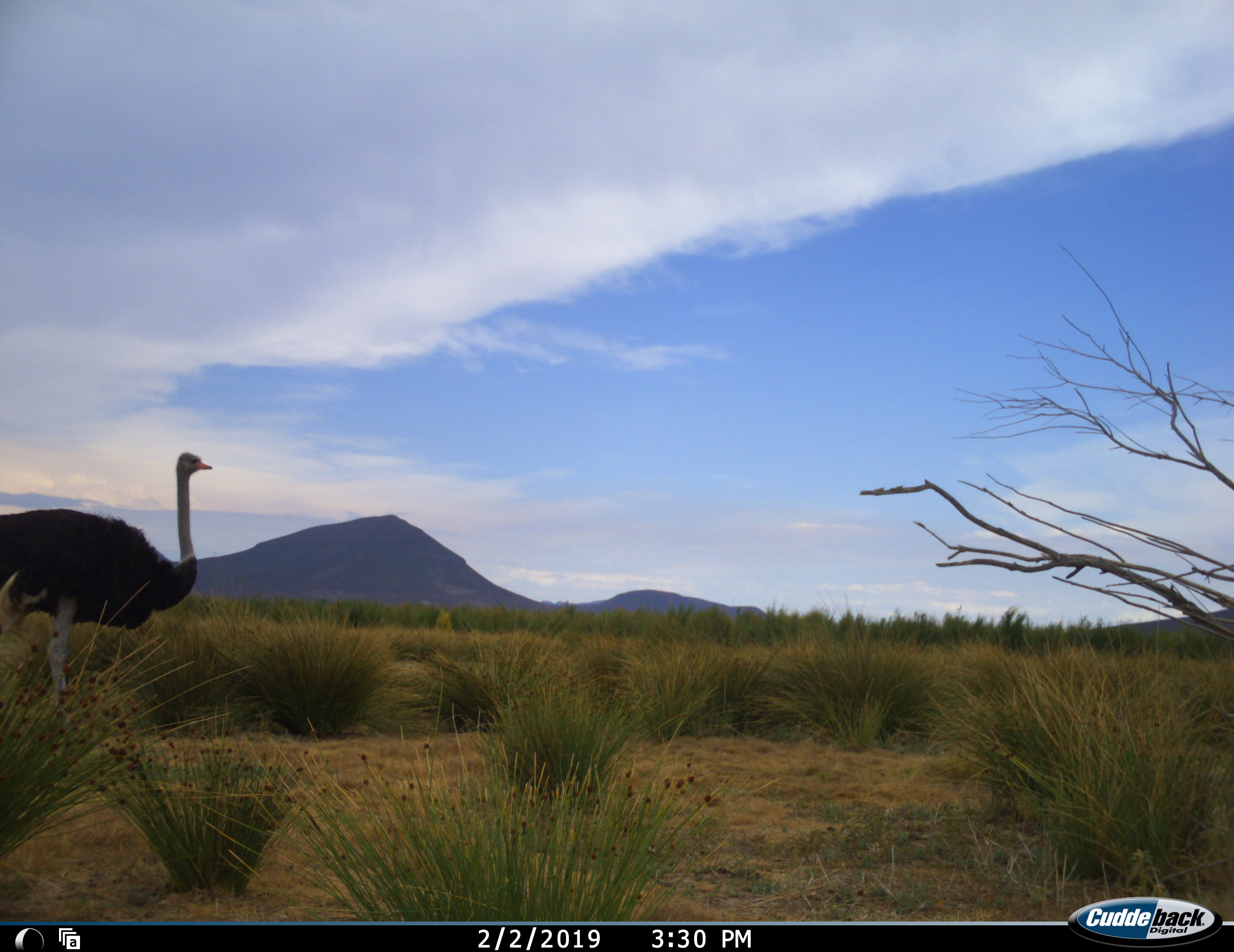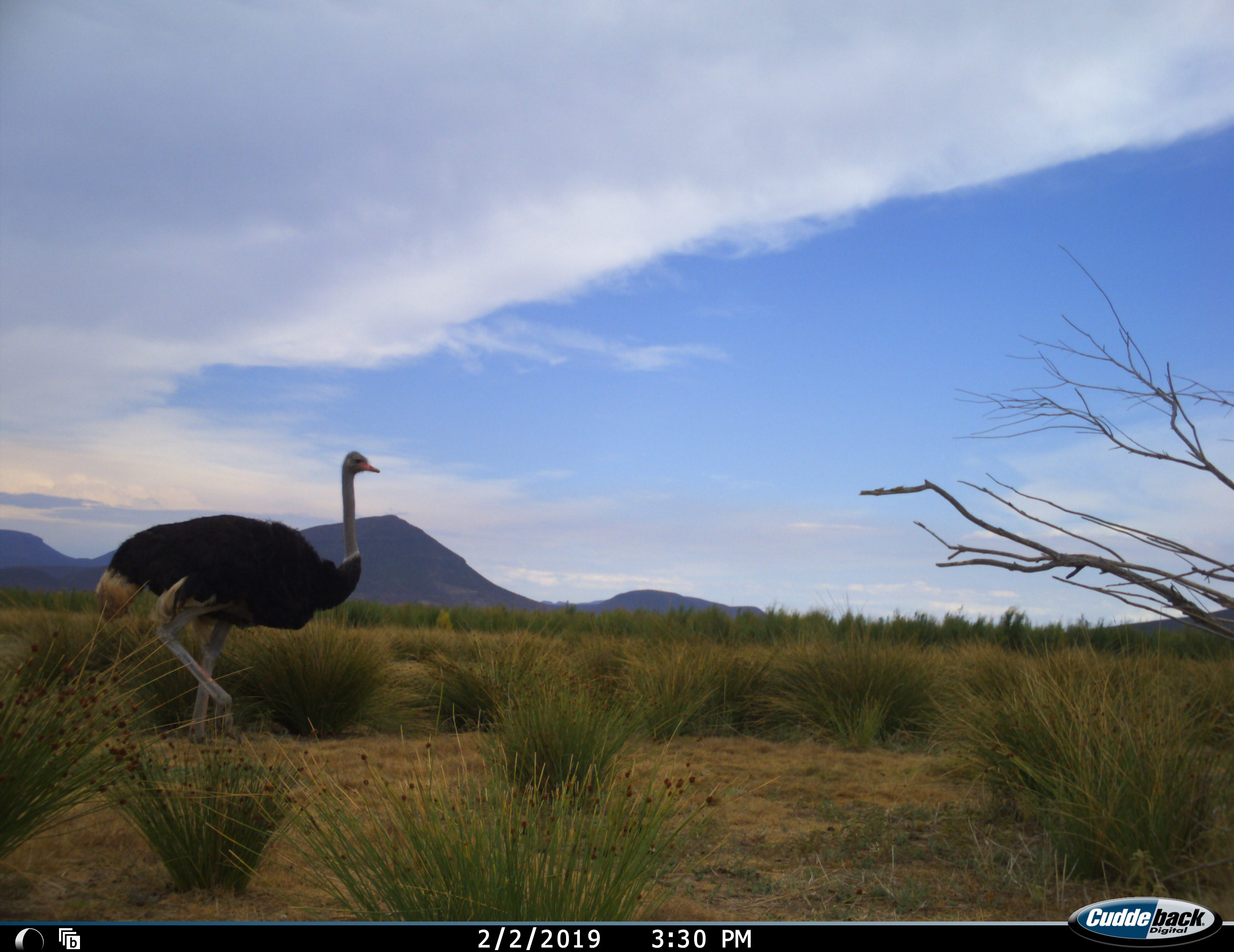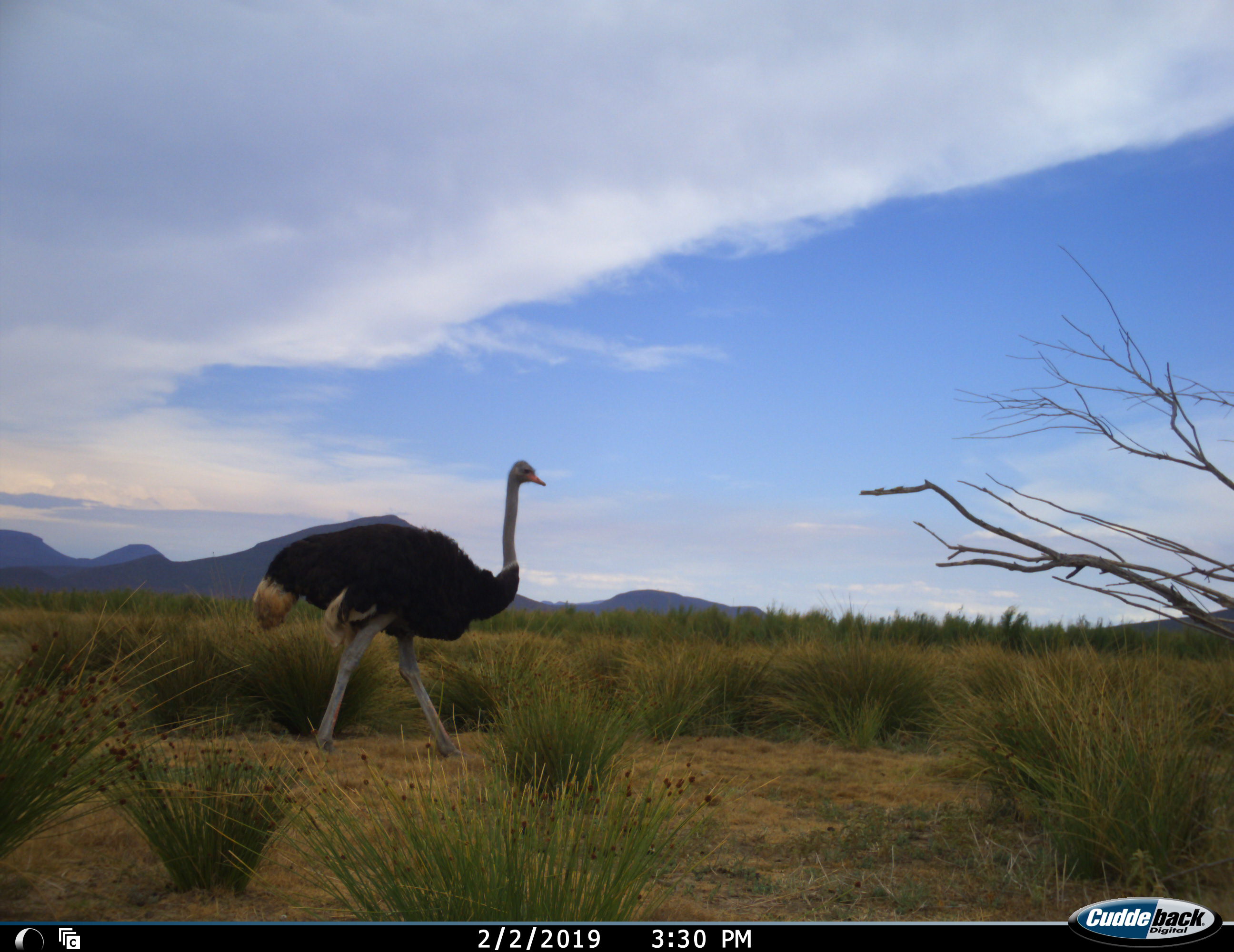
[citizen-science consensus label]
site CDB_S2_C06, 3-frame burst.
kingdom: Animalia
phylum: Chordata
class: Aves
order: Struthioniformes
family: Struthionidae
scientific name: Struthionidae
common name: ostrich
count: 1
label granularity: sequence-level